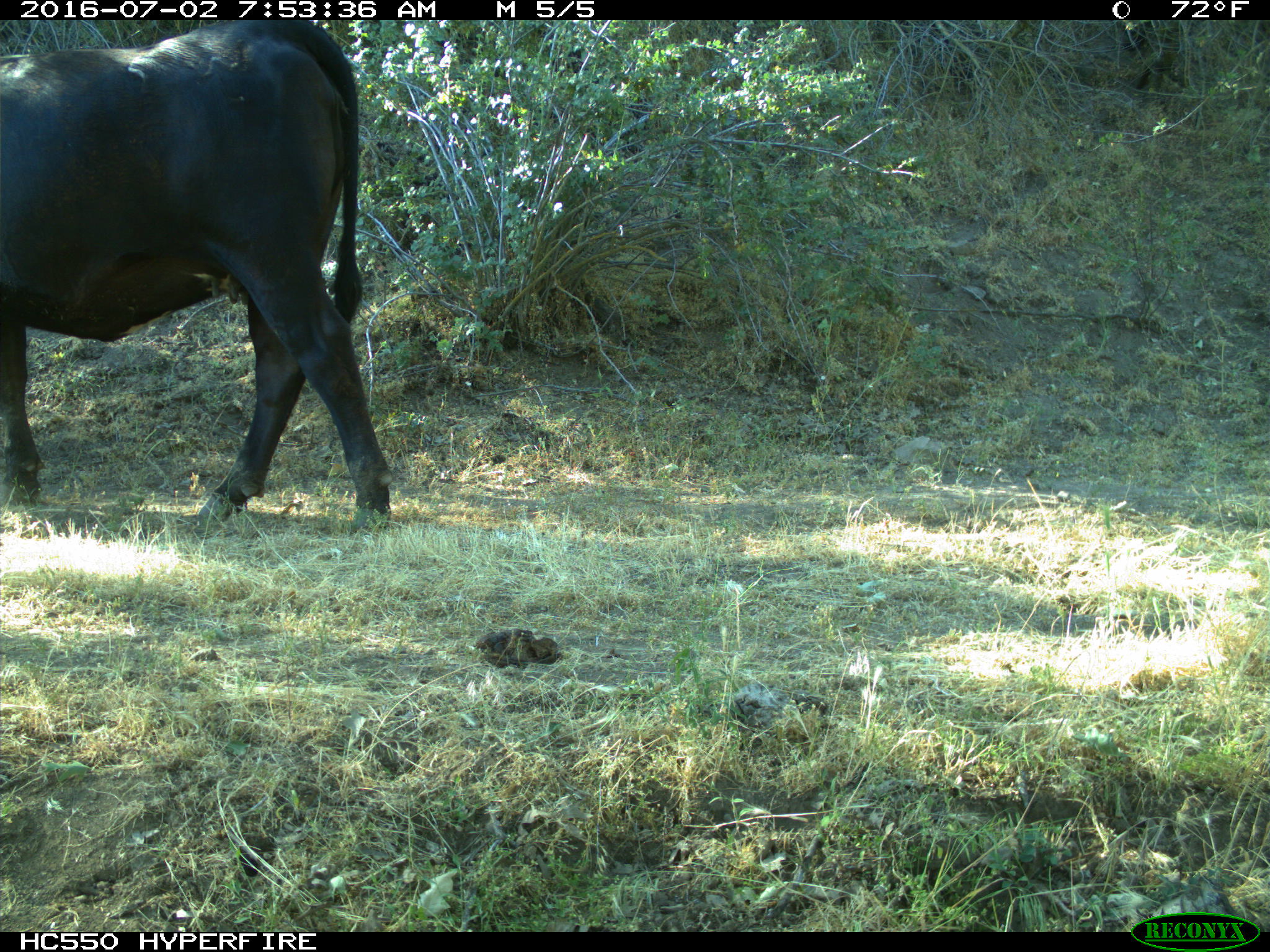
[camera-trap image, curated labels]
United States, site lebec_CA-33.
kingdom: Animalia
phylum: Chordata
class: Mammalia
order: Artiodactyla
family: Bovidae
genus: Bos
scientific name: Bos taurus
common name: domestic cow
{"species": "Bos taurus (domestic cow)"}